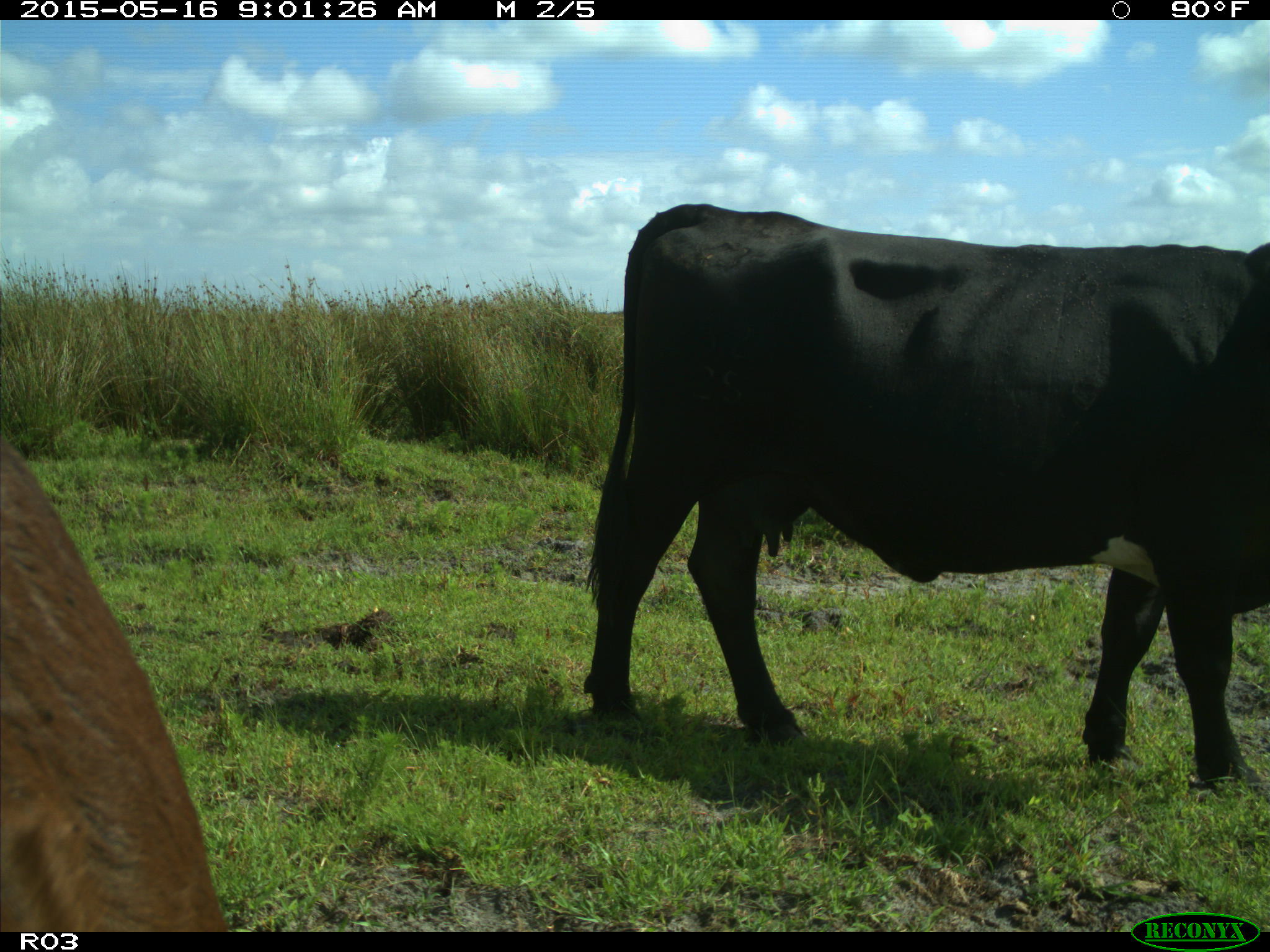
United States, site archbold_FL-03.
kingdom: Animalia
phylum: Chordata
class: Mammalia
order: Artiodactyla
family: Bovidae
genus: Bos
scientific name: Bos taurus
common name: domestic cow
Bos taurus (domestic cow).